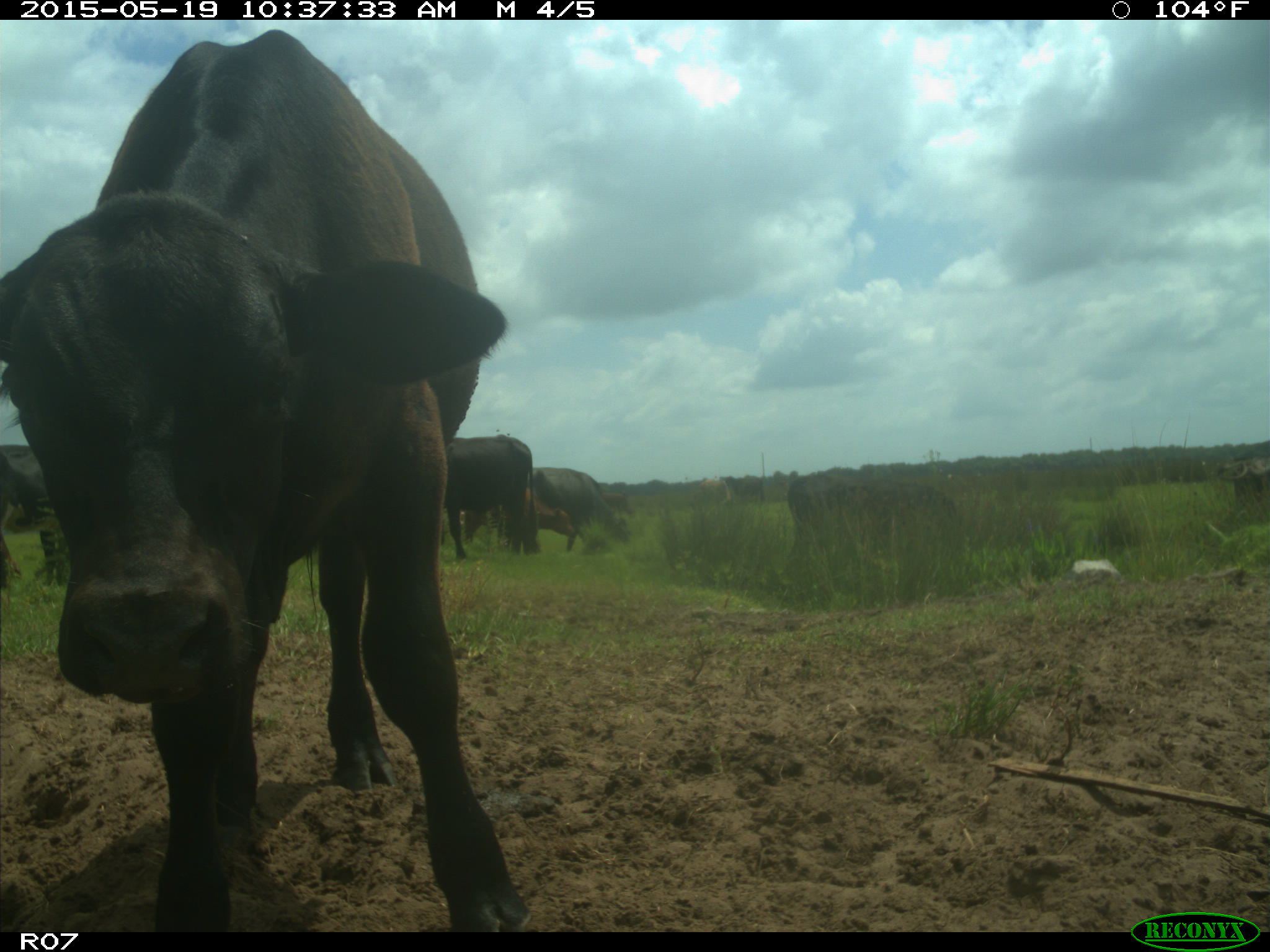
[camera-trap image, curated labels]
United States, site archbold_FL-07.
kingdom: Animalia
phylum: Chordata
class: Mammalia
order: Artiodactyla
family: Bovidae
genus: Bos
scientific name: Bos taurus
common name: domestic cow